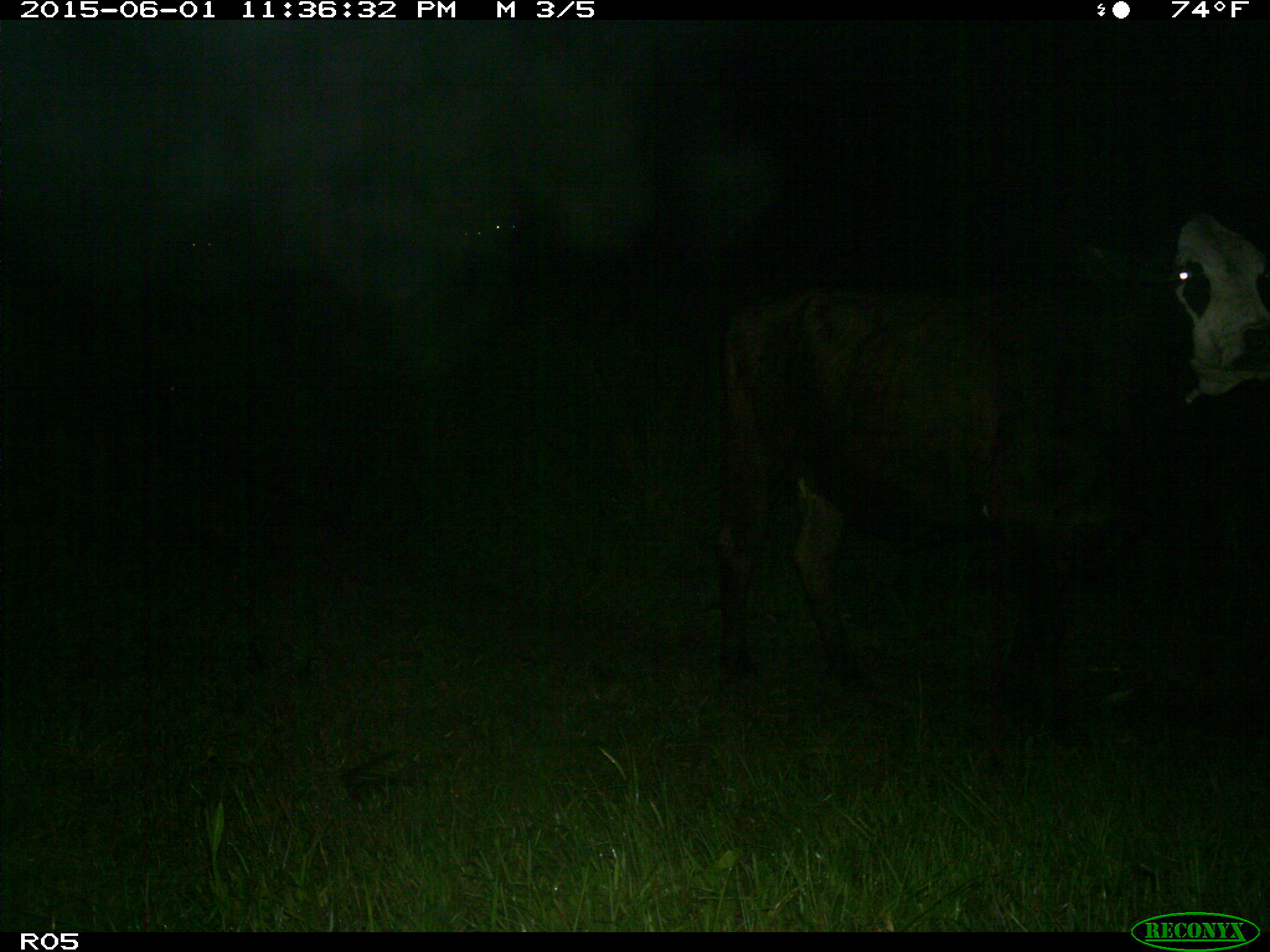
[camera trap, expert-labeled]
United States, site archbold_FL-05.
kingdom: Animalia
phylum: Chordata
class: Mammalia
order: Artiodactyla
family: Bovidae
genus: Bos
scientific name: Bos taurus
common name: domestic cow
Bos taurus (domestic cow).